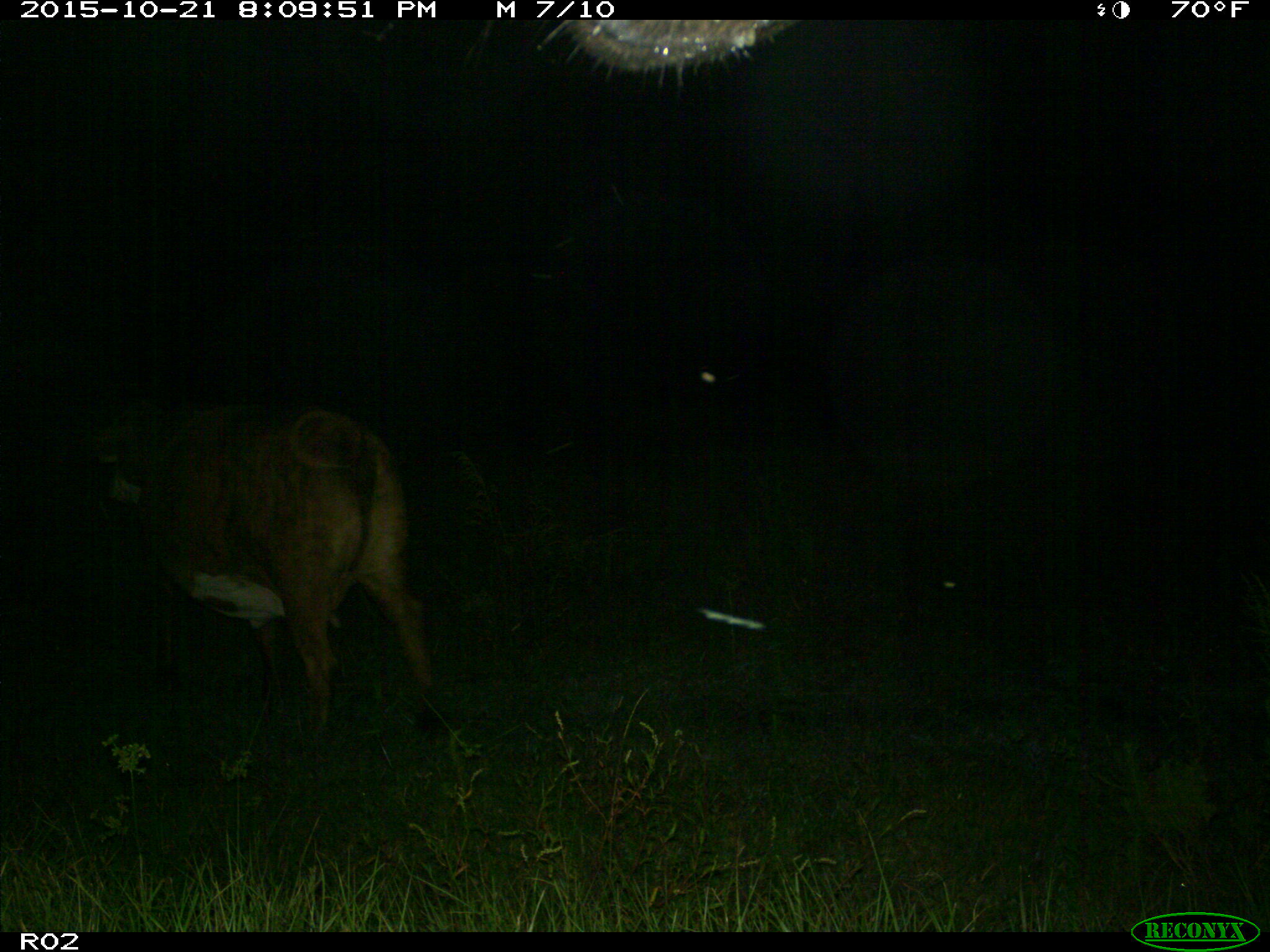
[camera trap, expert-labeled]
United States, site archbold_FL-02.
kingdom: Animalia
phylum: Chordata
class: Mammalia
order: Artiodactyla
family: Bovidae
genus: Bos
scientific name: Bos taurus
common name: domestic cow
Bos taurus (domestic cow).